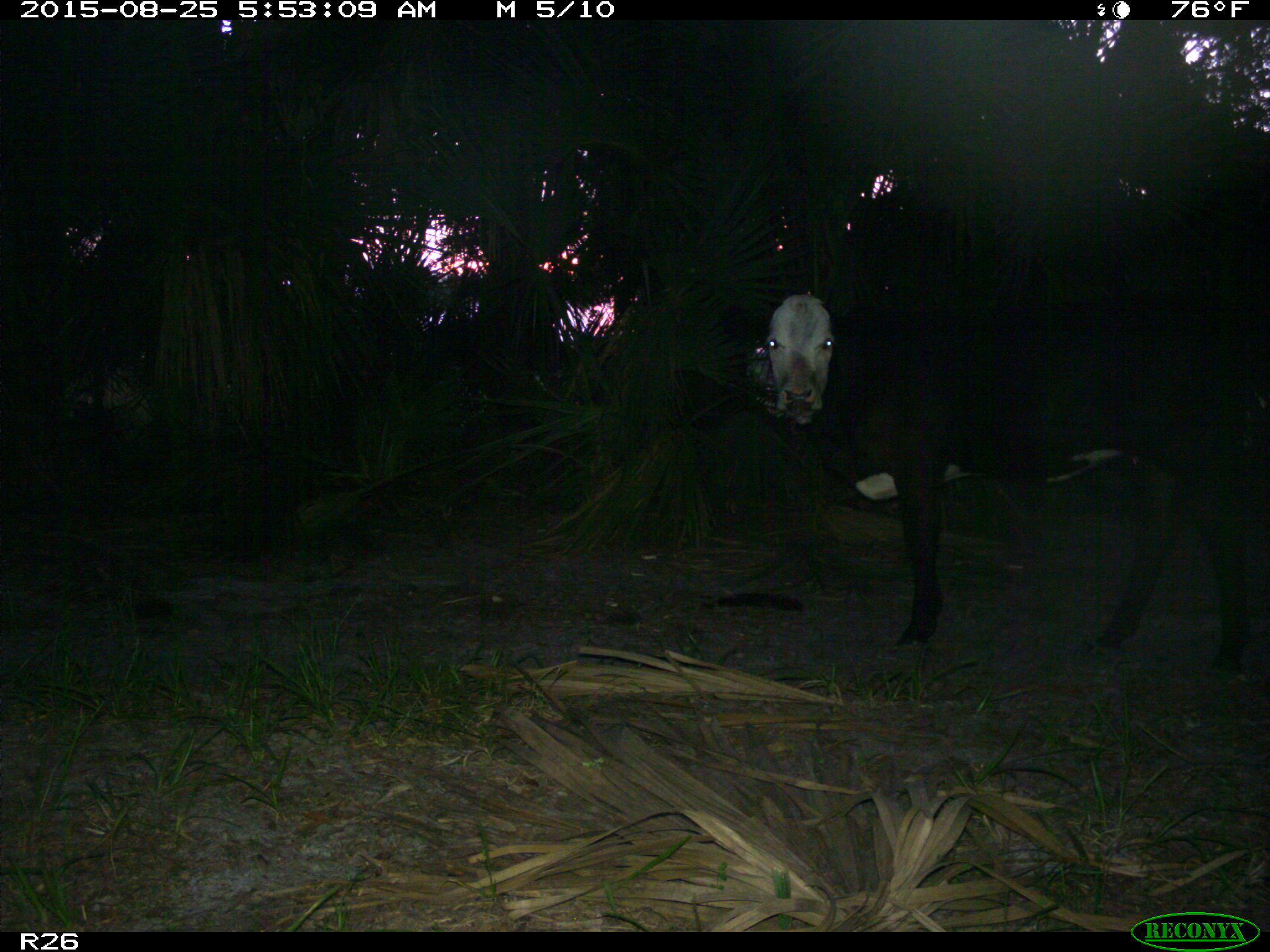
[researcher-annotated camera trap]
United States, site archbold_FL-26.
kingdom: Animalia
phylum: Chordata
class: Mammalia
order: Artiodactyla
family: Bovidae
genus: Bos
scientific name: Bos taurus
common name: domestic cow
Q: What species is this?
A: Bos taurus (domestic cow).